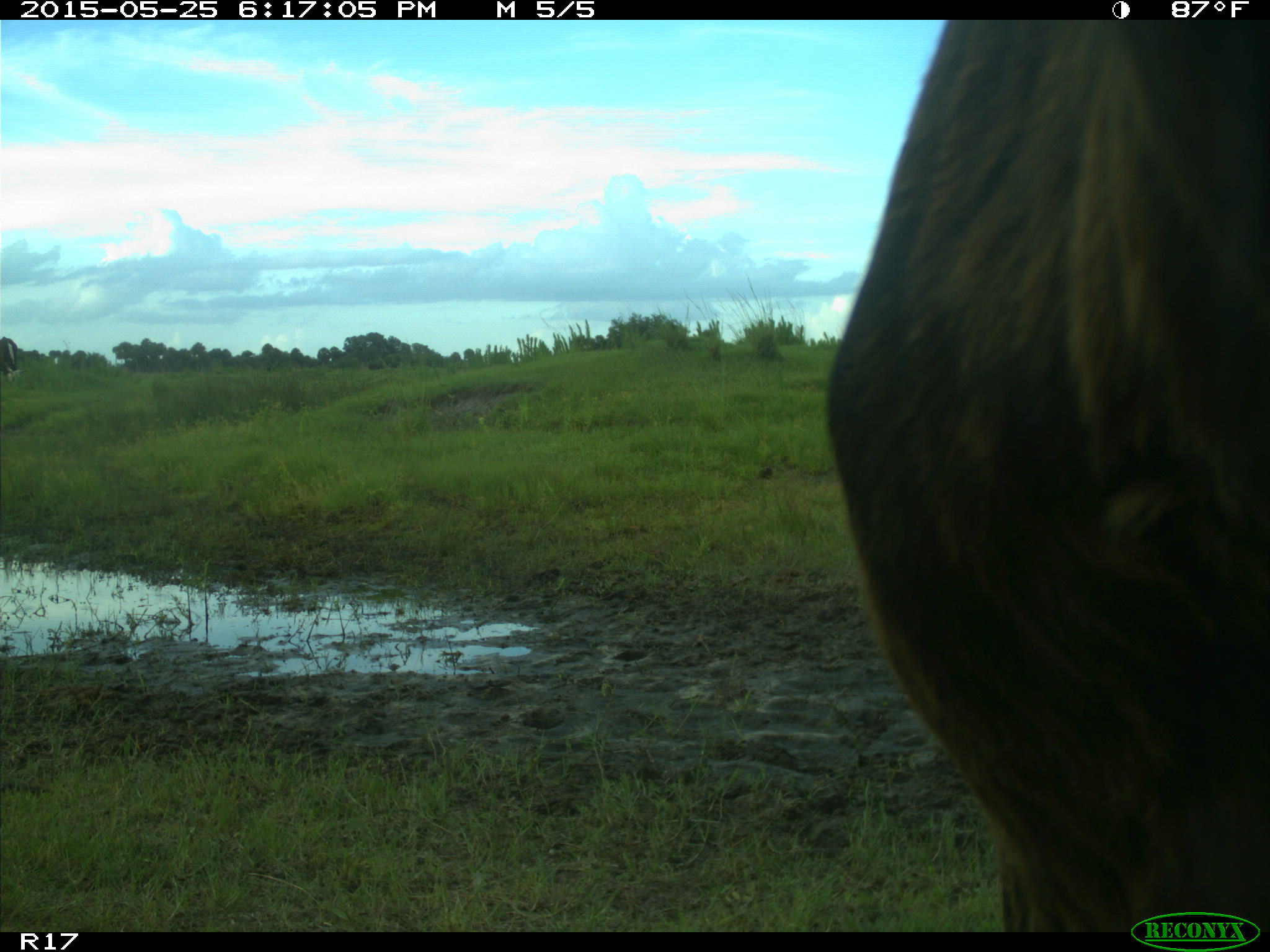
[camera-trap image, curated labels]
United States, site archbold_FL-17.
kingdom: Animalia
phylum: Chordata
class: Mammalia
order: Artiodactyla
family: Bovidae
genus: Bos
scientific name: Bos taurus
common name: domestic cow